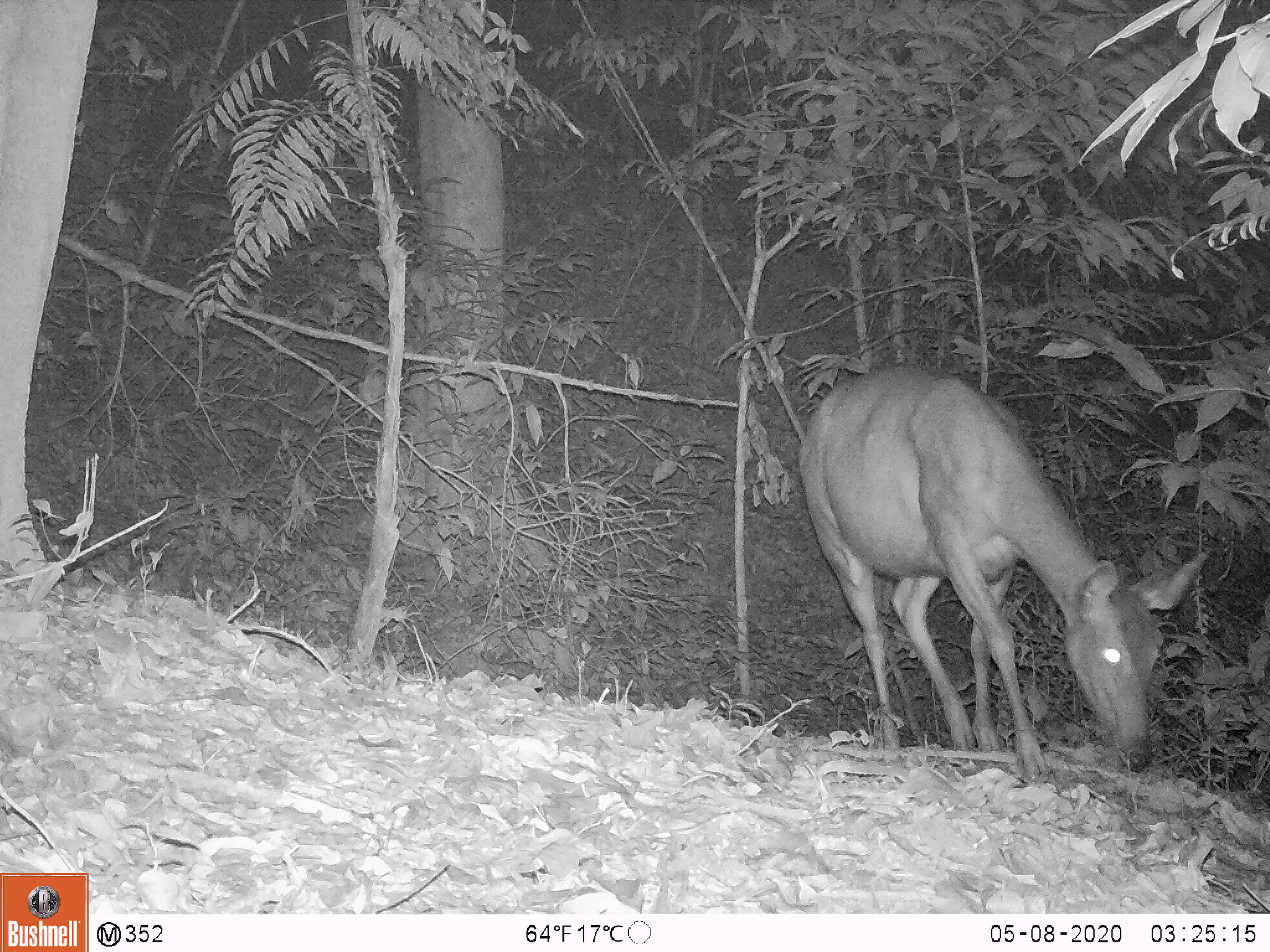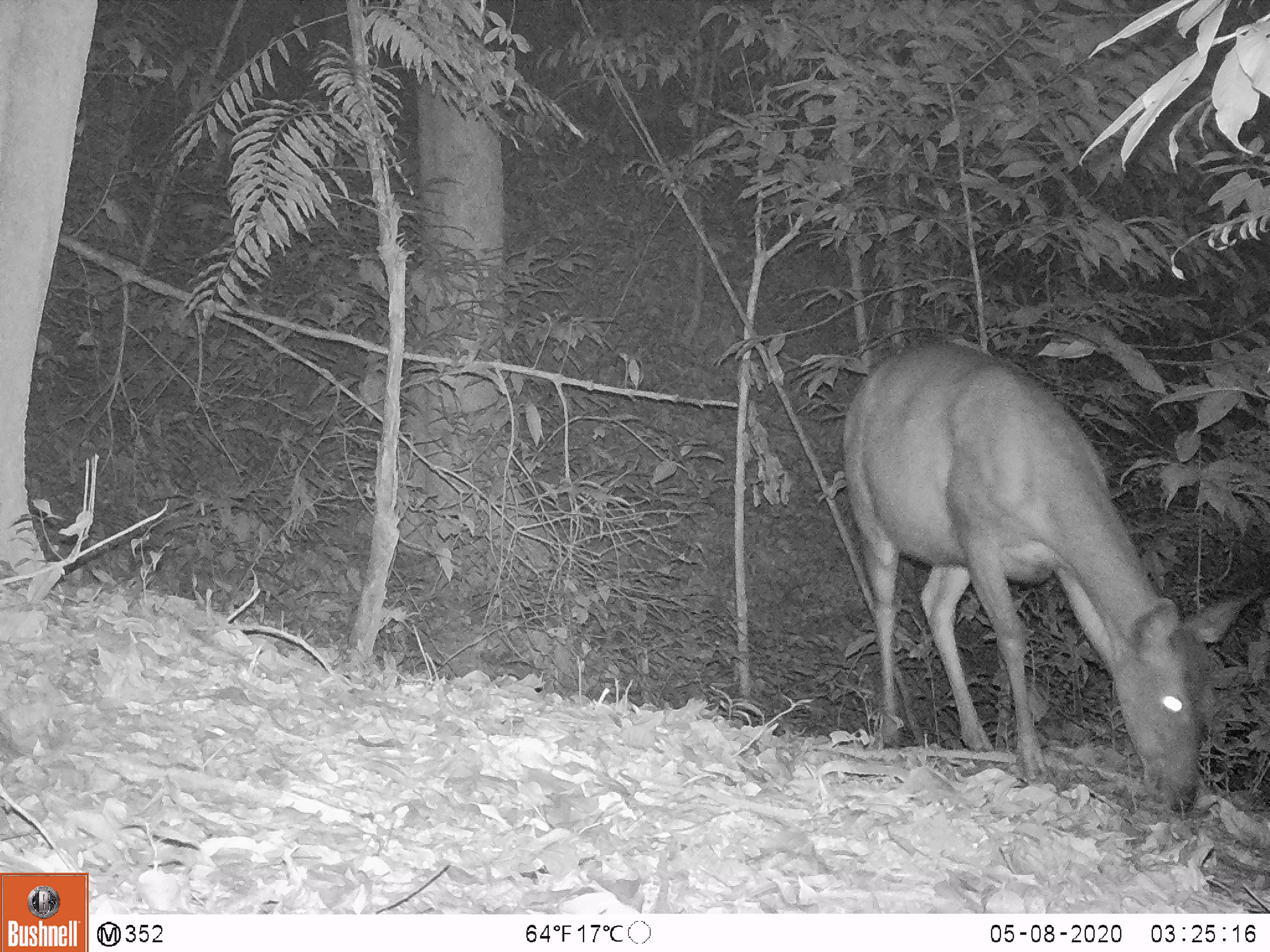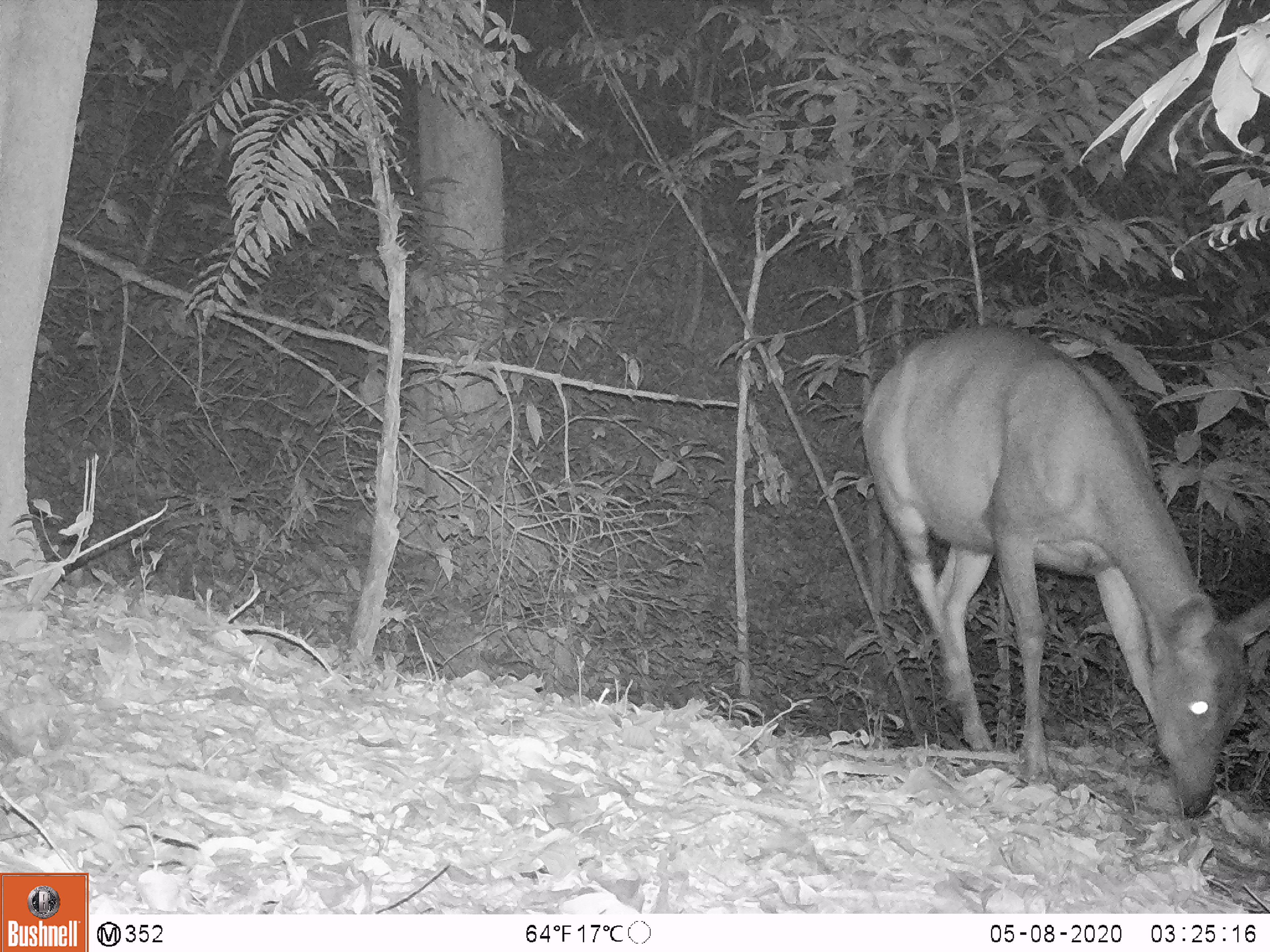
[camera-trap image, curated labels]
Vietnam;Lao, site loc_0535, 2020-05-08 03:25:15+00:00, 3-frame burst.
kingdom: Animalia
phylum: Chordata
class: Mammalia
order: Artiodactyla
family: Cervidae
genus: Rusa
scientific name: Rusa unicolor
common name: sambar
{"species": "sambar (Rusa unicolor)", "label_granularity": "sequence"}